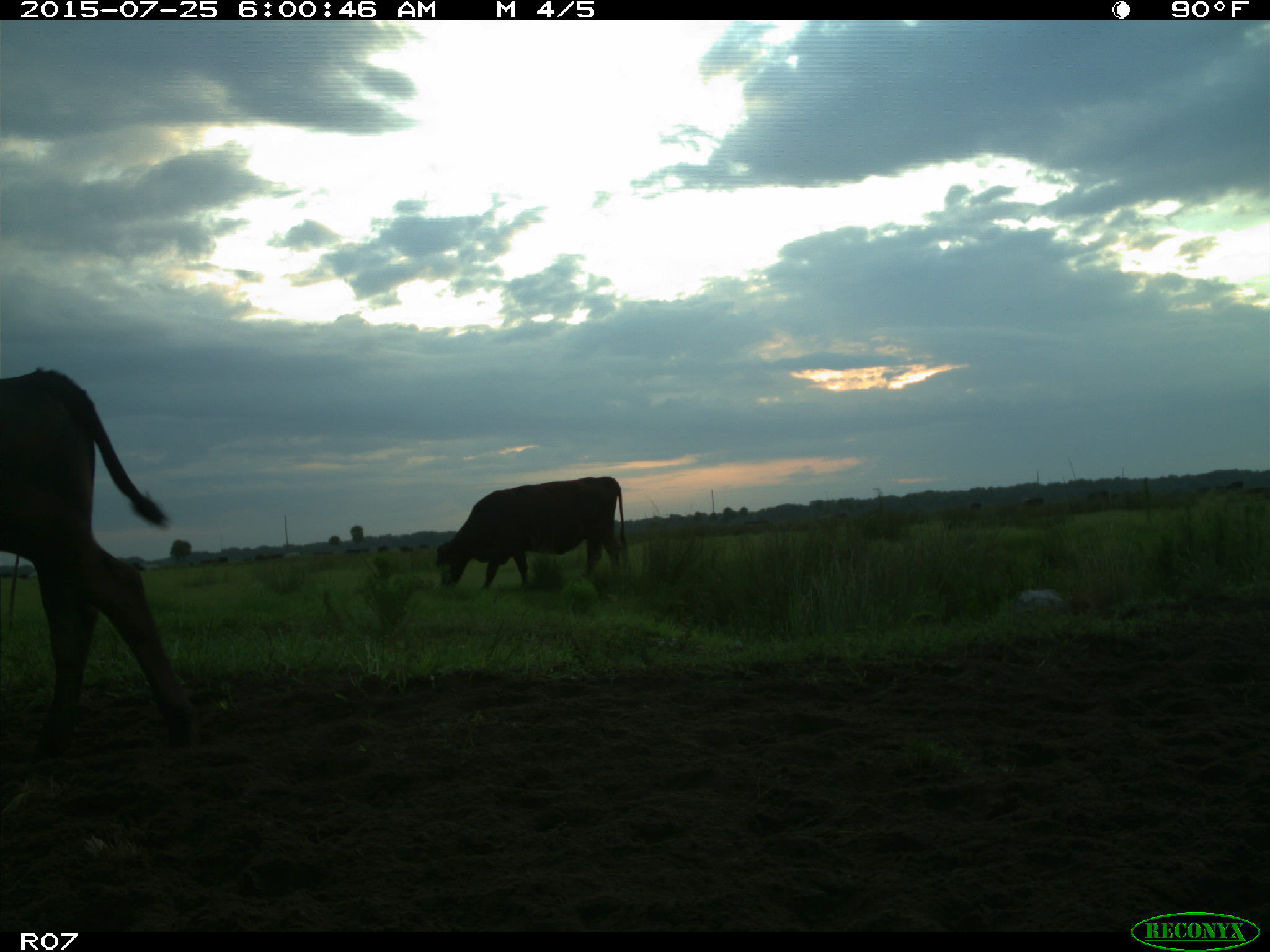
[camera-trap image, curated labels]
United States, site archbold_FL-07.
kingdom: Animalia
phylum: Chordata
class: Mammalia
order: Artiodactyla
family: Bovidae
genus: Bos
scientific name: Bos taurus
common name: domestic cow